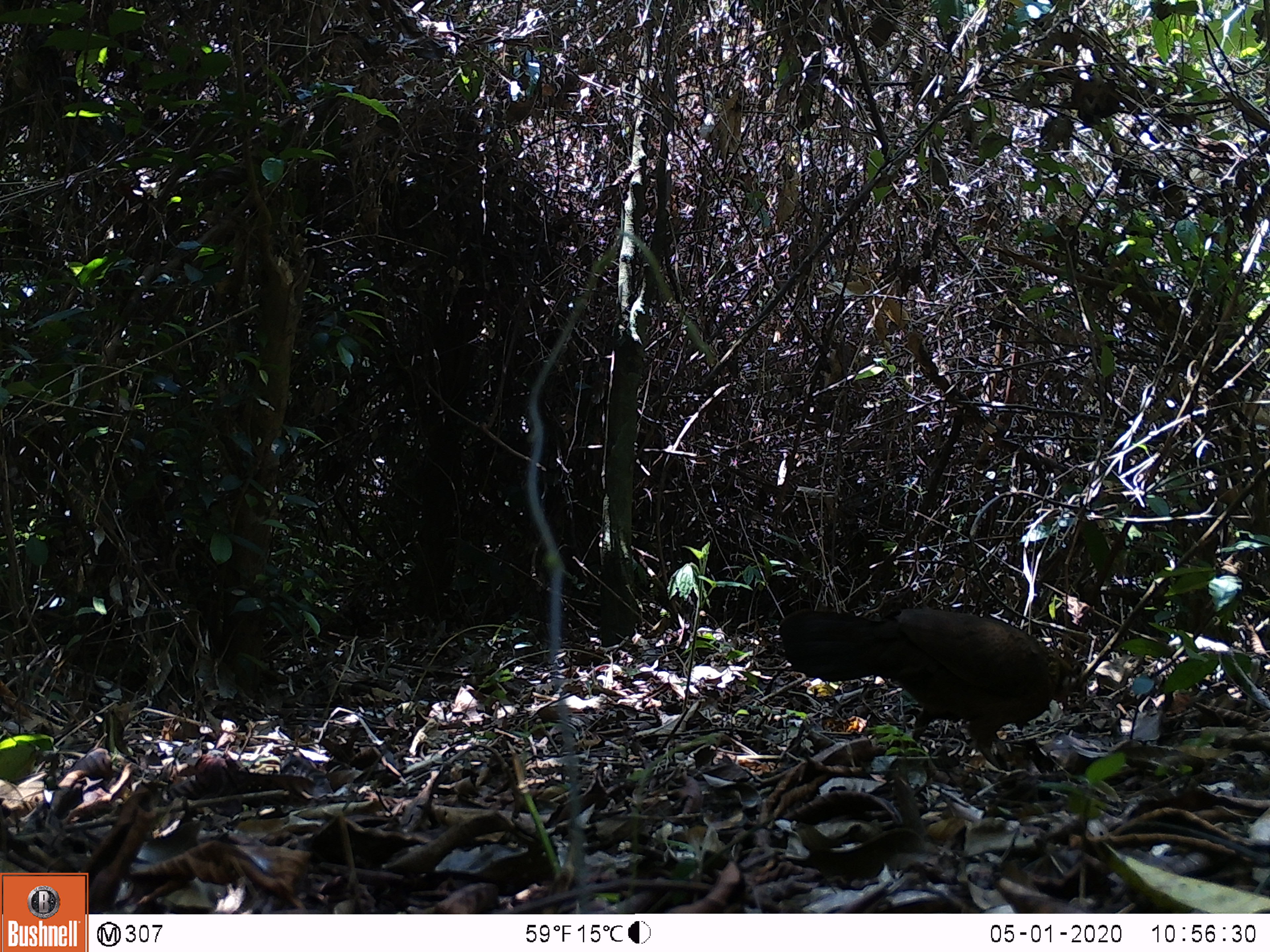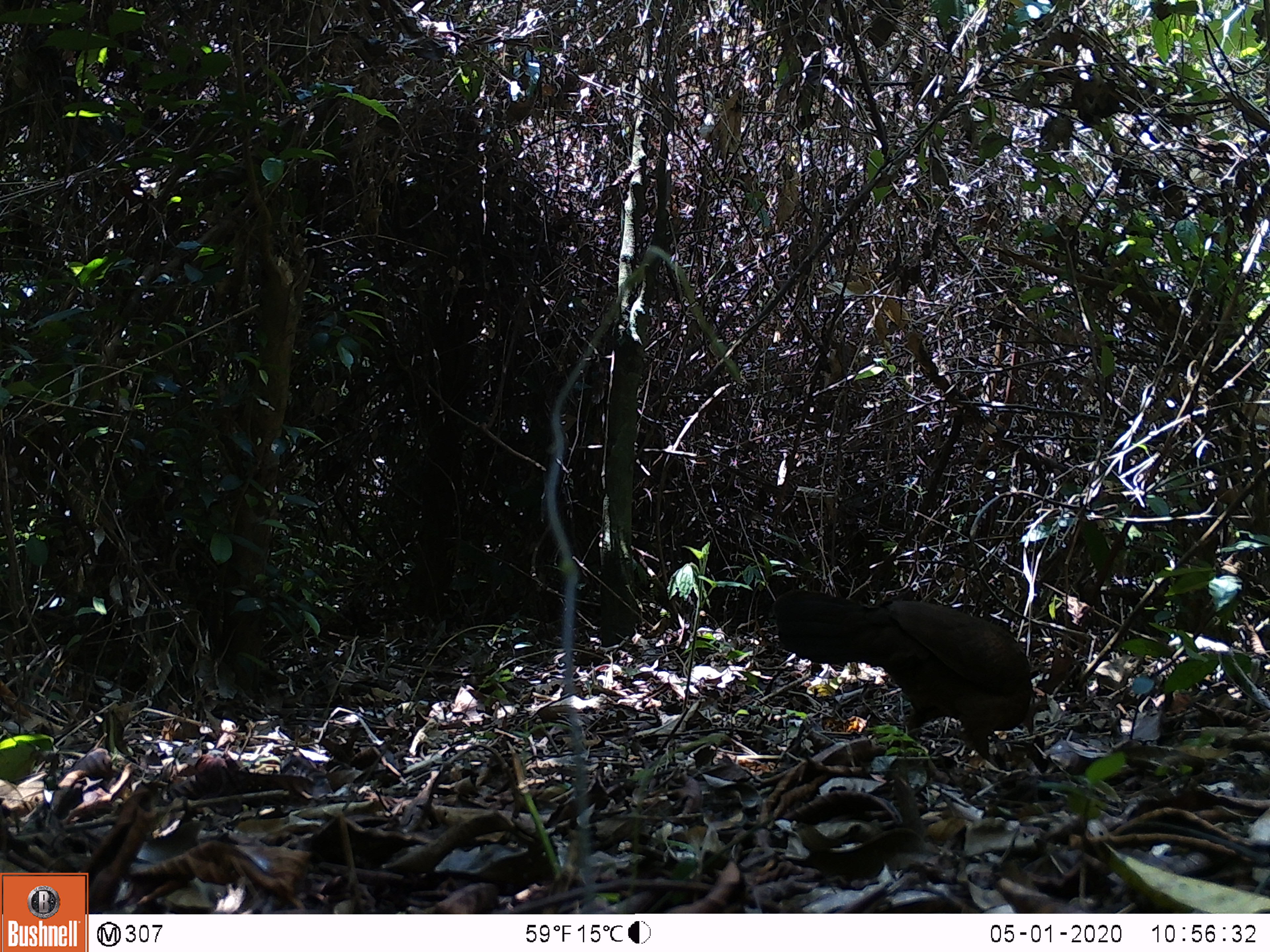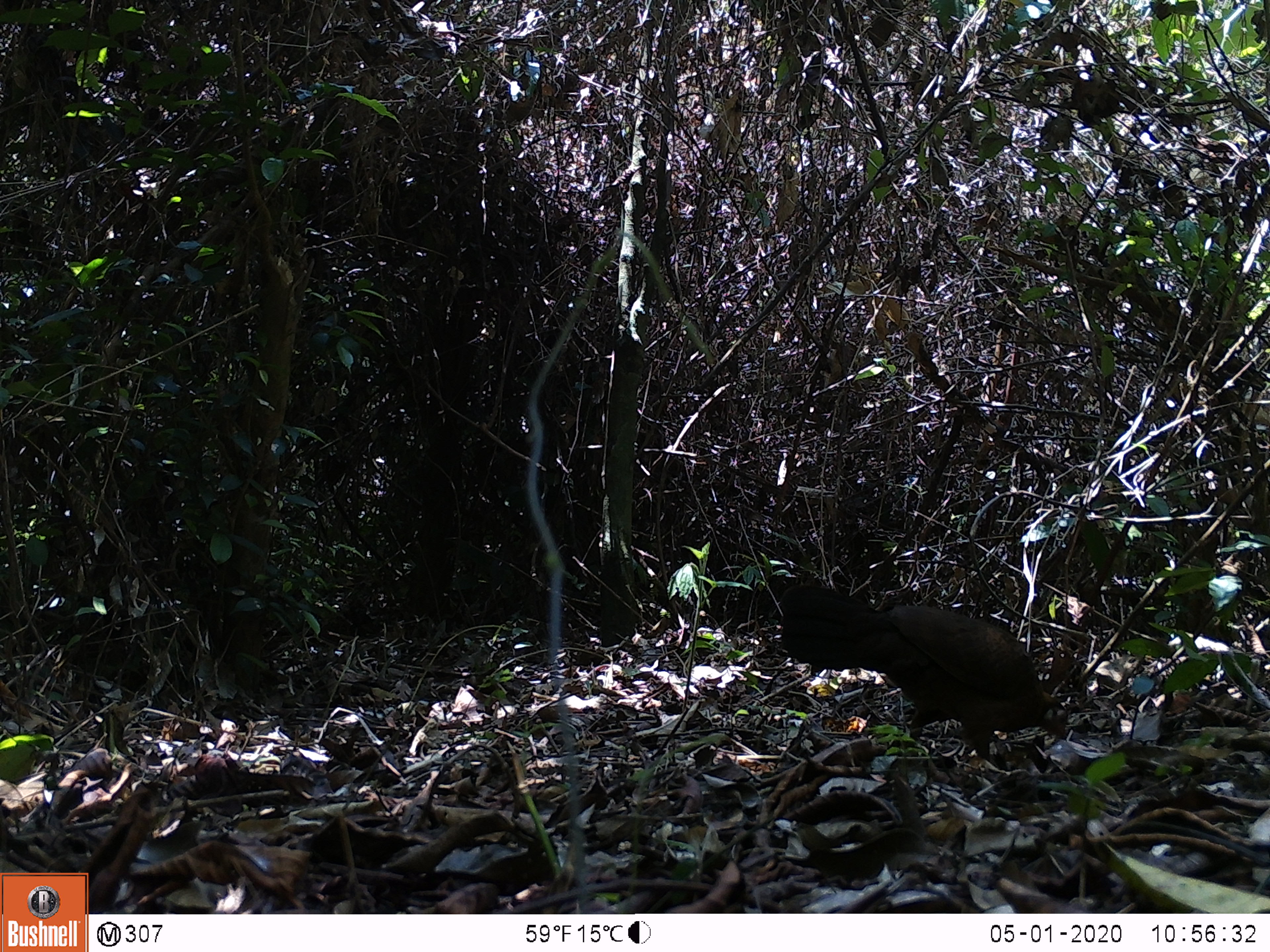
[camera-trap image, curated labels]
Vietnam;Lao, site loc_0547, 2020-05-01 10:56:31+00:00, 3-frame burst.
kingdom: Animalia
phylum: Chordata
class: Aves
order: Galliformes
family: Phasianidae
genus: Gallus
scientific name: Gallus gallus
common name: red junglefowl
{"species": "red junglefowl (Gallus gallus)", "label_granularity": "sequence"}